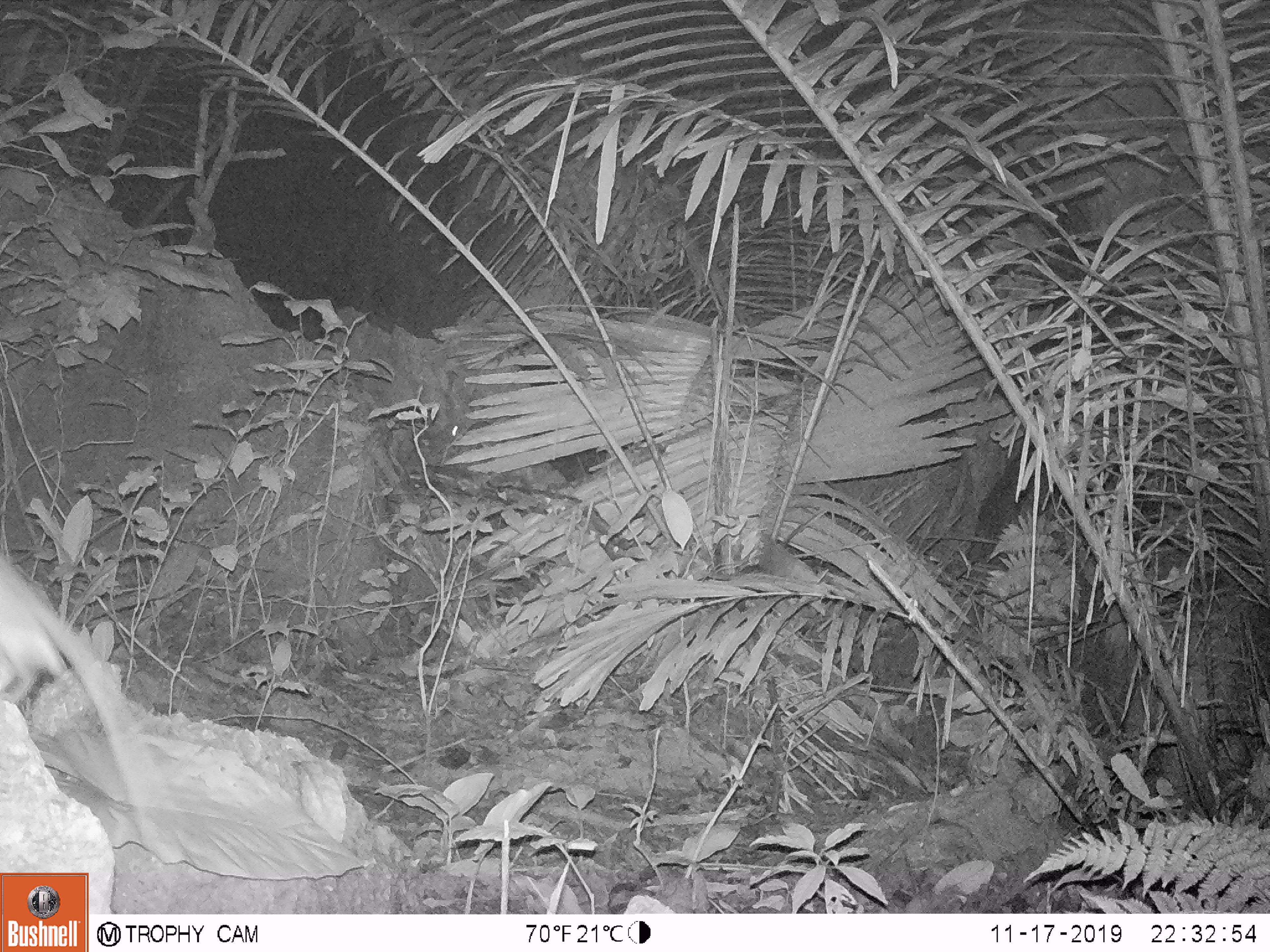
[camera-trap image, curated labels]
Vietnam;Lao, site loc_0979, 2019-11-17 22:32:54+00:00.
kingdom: Animalia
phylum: Chordata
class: Mammalia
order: Rodentia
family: Muridae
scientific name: Muridae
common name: old-world mice and rats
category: unidentified murid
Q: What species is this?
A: Unidentified murid (old-world mice and rats) (Muridae).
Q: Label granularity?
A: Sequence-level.